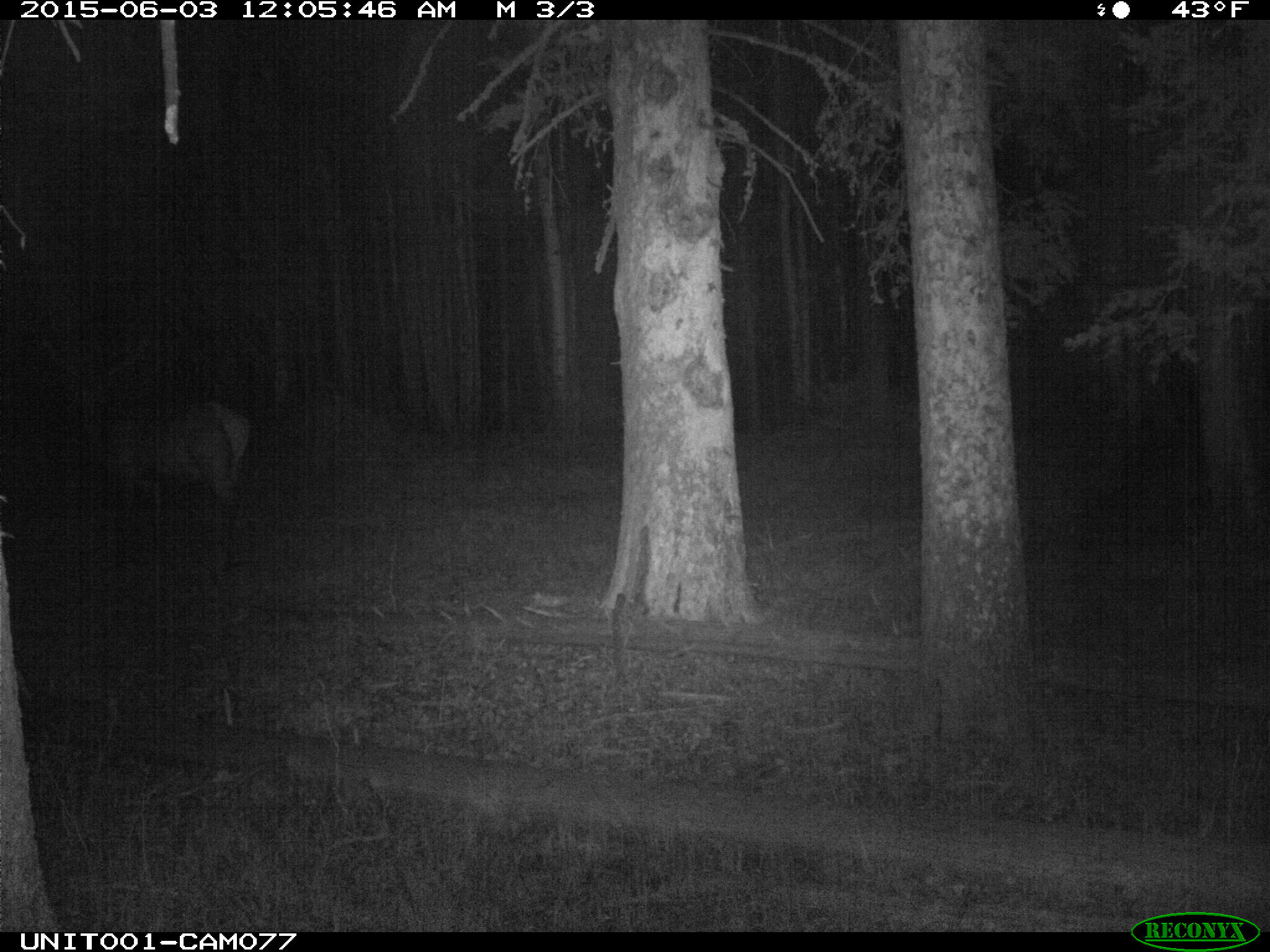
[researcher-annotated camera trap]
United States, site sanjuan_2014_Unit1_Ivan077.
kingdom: Animalia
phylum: Chordata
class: Mammalia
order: Artiodactyla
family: Cervidae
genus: Cervus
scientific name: Cervus elaphus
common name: red deer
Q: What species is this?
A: Cervus elaphus (red deer).